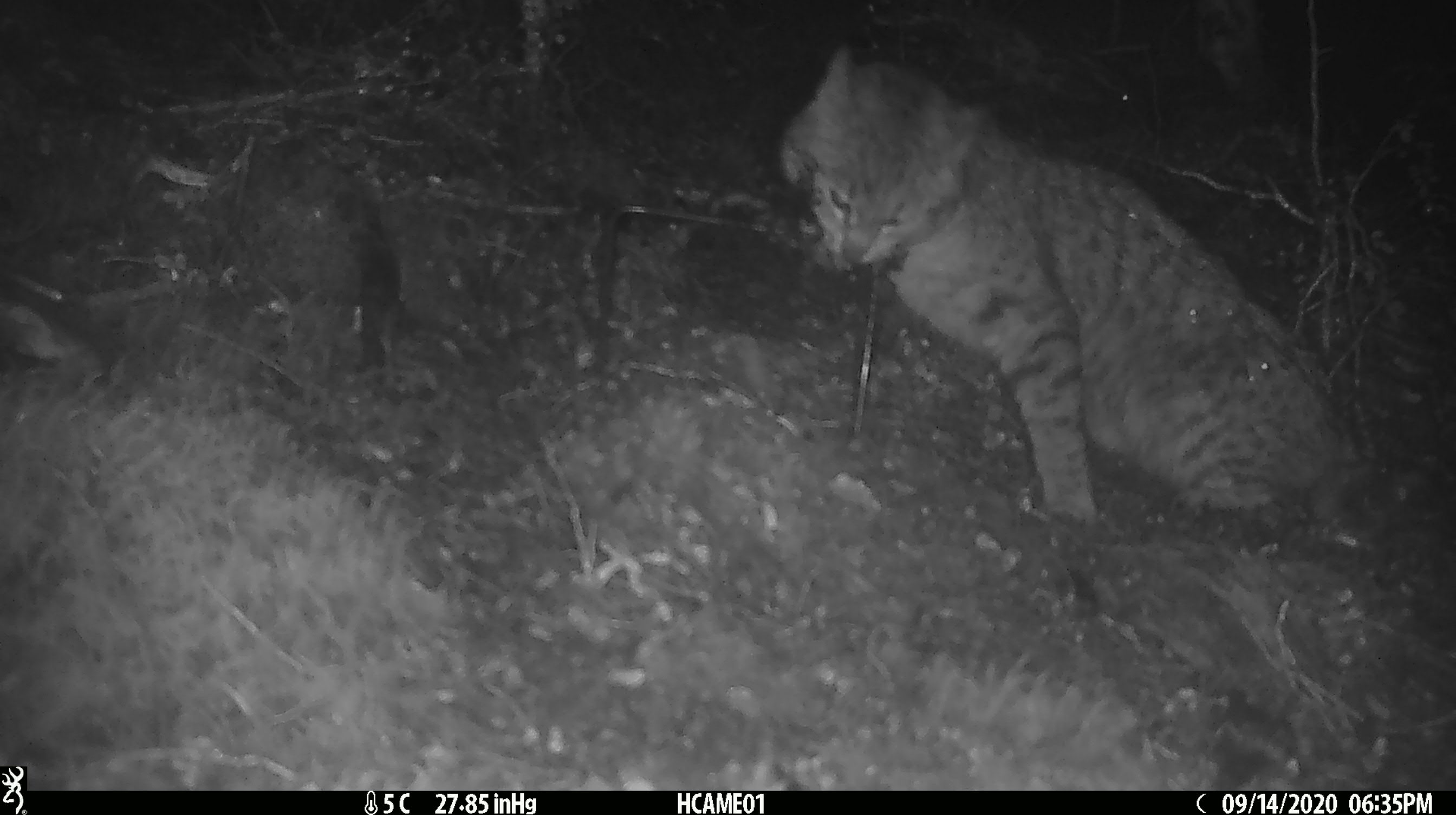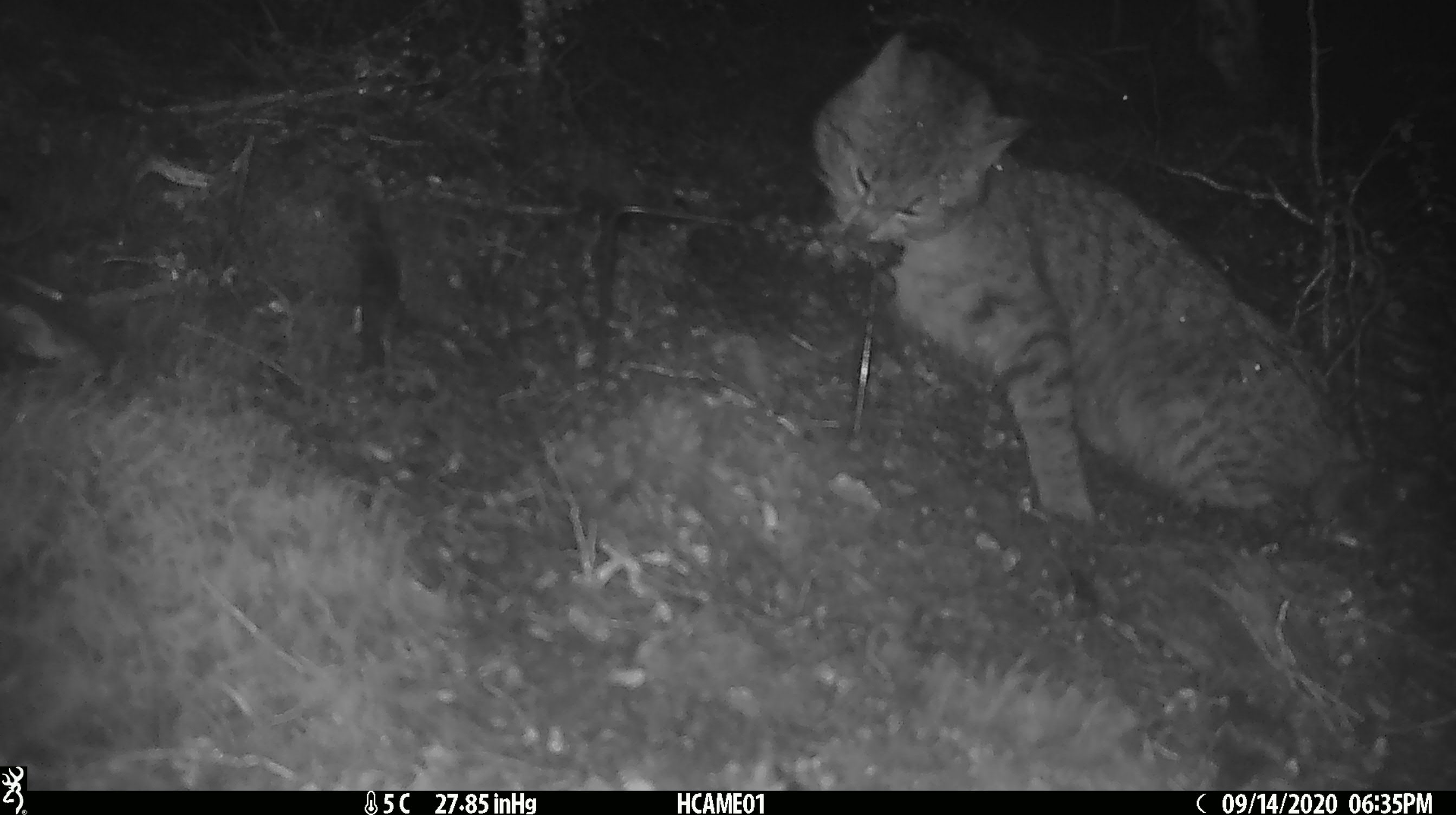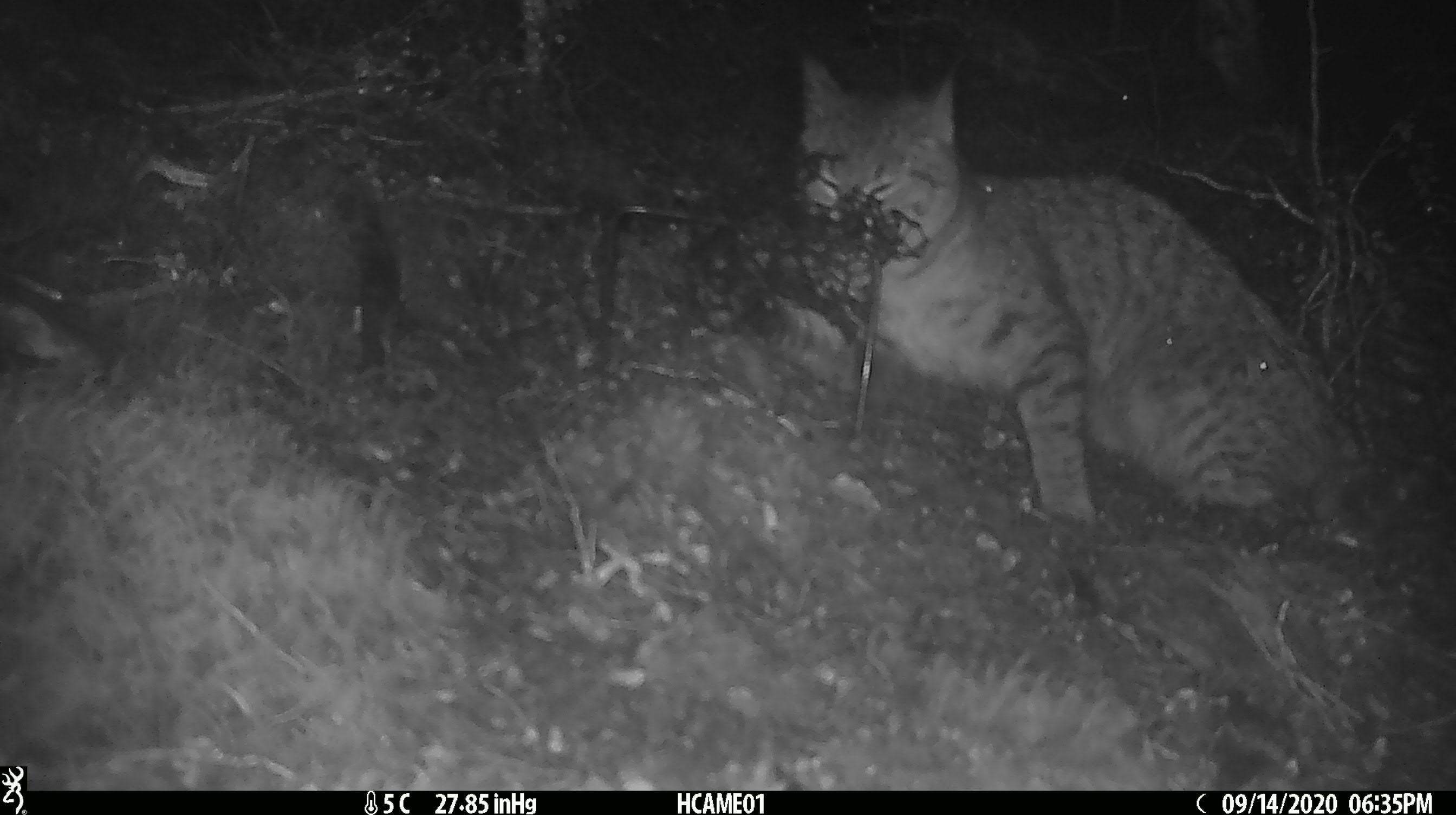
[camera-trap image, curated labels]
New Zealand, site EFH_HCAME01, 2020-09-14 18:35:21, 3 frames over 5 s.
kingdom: Animalia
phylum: Chordata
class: Mammalia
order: Carnivora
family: Felidae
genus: Felis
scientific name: Felis catus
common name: domestic cat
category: cat